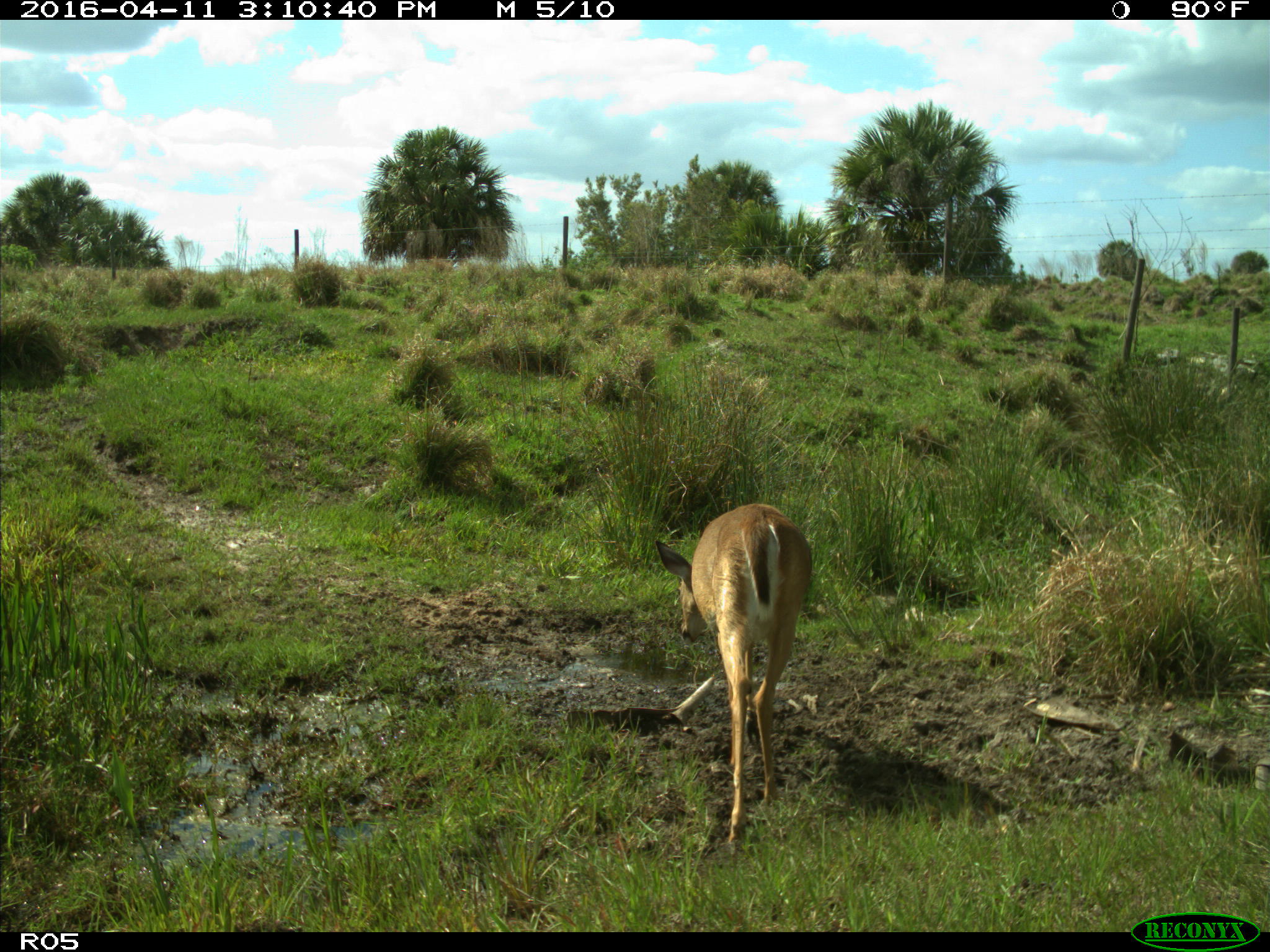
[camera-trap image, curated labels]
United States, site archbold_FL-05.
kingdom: Animalia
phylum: Chordata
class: Mammalia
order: Artiodactyla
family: Cervidae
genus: Odocoileus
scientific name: Odocoileus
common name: deer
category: unidentified deer